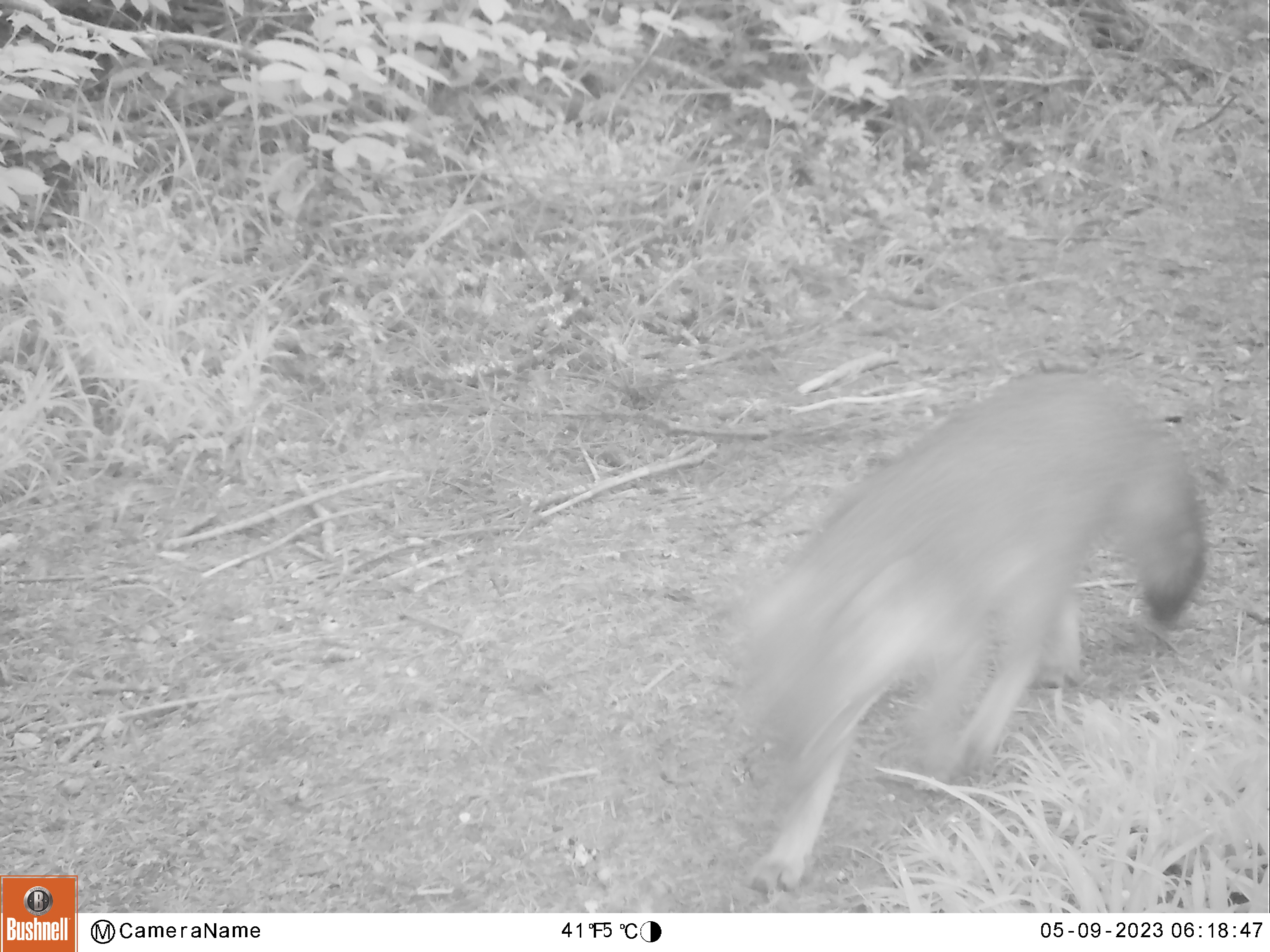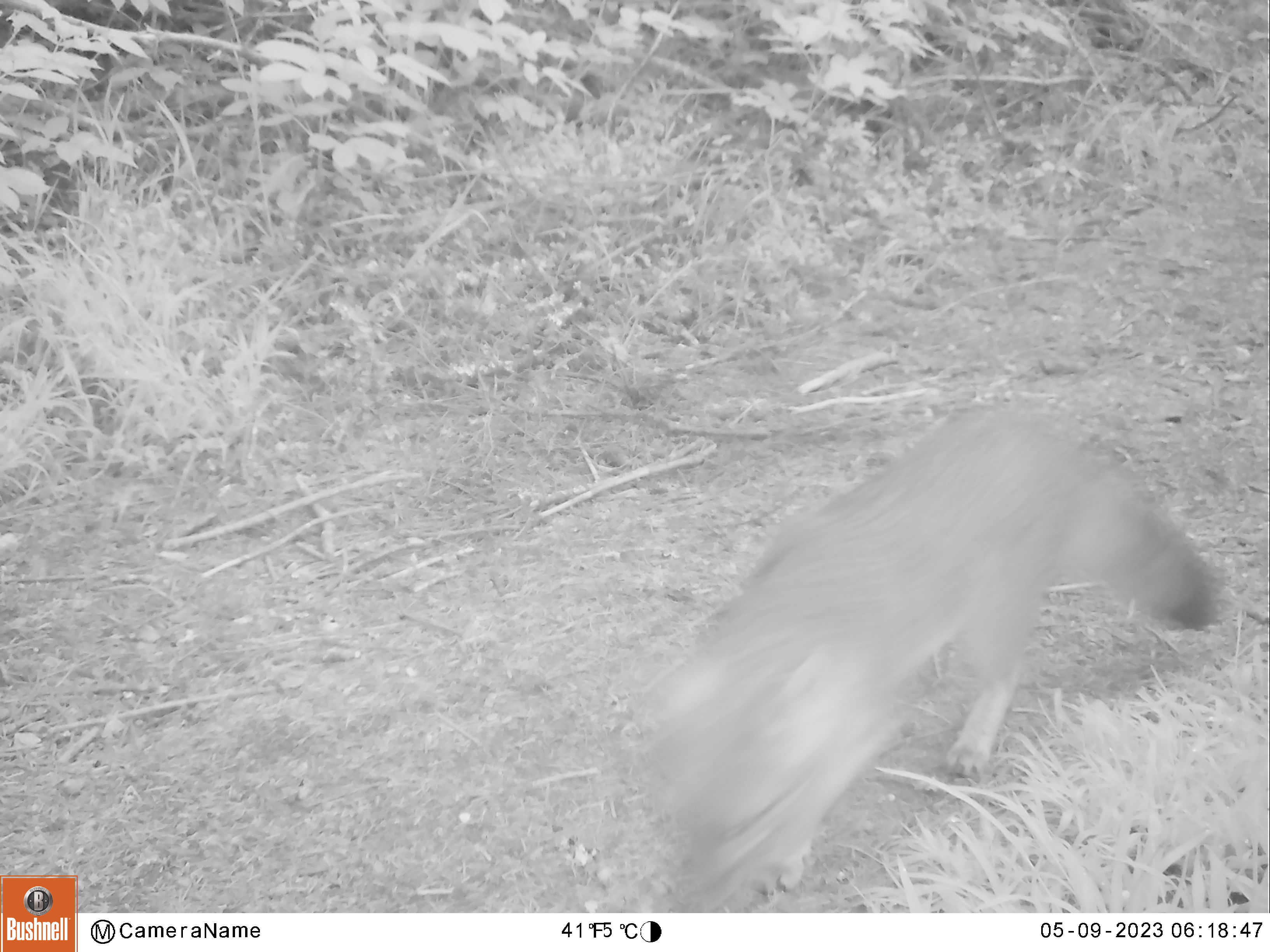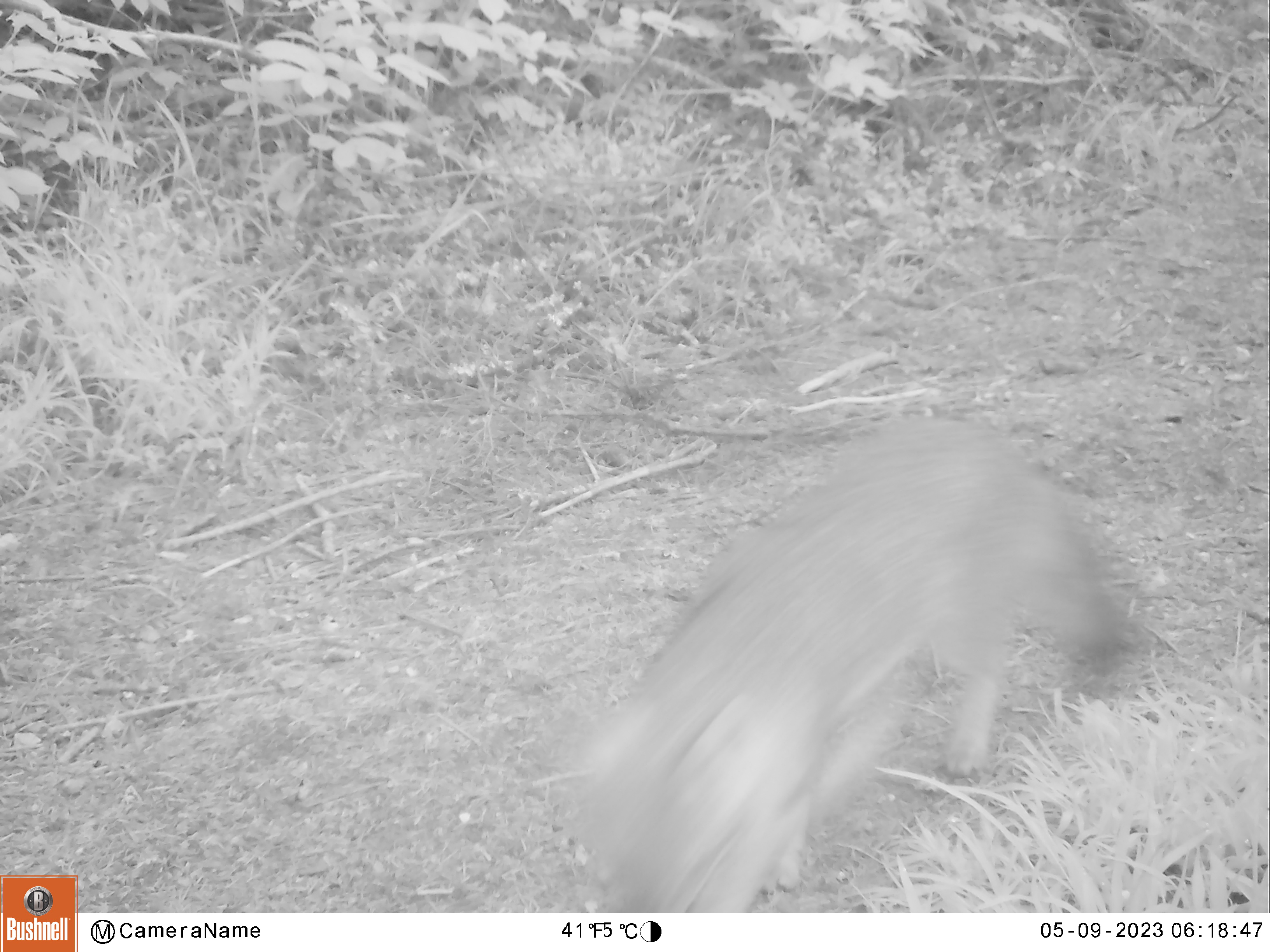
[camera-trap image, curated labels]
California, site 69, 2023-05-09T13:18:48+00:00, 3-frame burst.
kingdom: Animalia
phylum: Chordata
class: Mammalia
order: Carnivora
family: Canidae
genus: Urocyon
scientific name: Urocyon cinereoargenteus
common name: gray fox